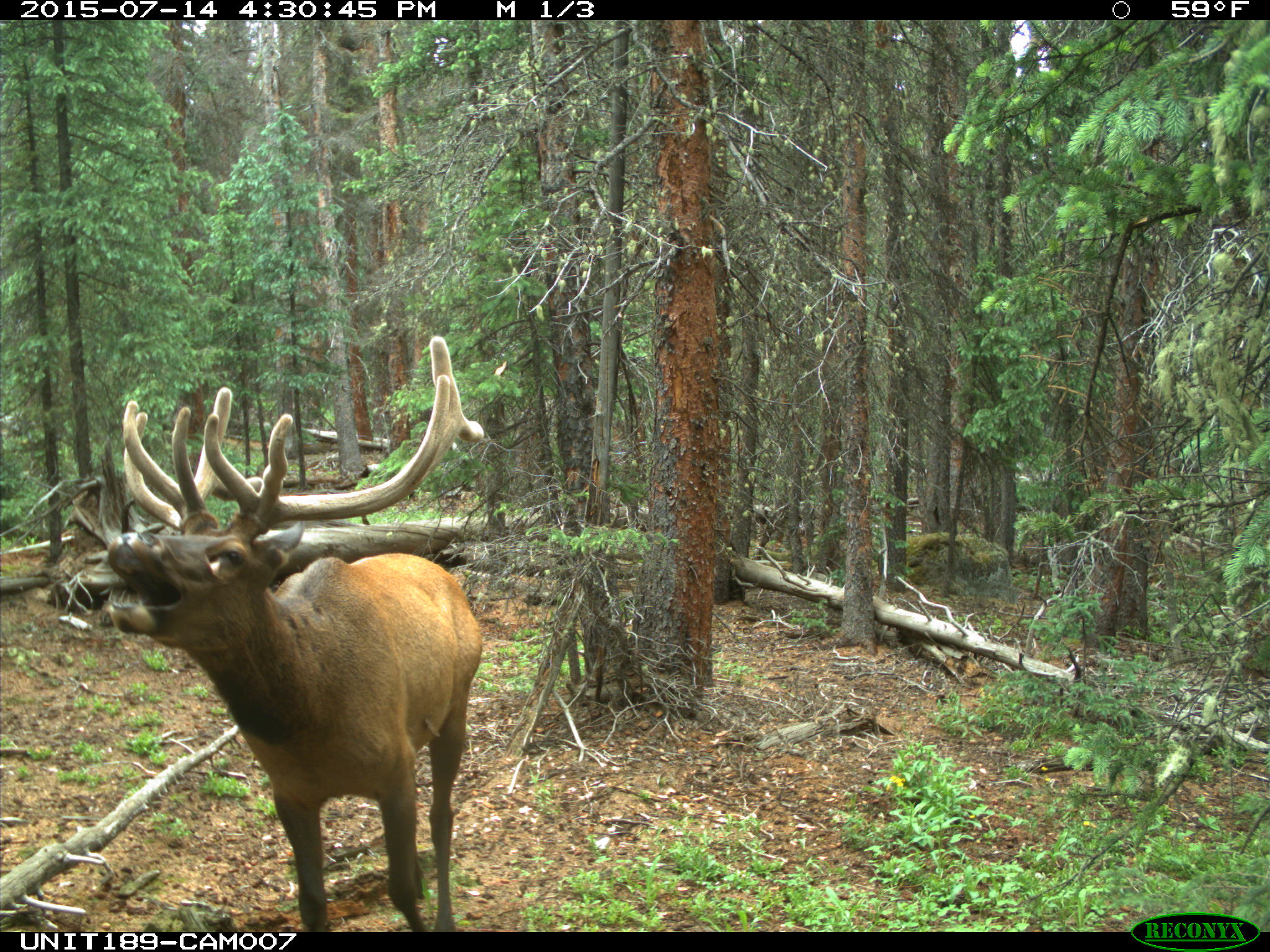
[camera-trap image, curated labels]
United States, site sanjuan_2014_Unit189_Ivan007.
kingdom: Animalia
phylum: Chordata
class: Mammalia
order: Artiodactyla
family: Cervidae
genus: Cervus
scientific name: Cervus elaphus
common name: red deer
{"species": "Cervus elaphus (red deer)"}